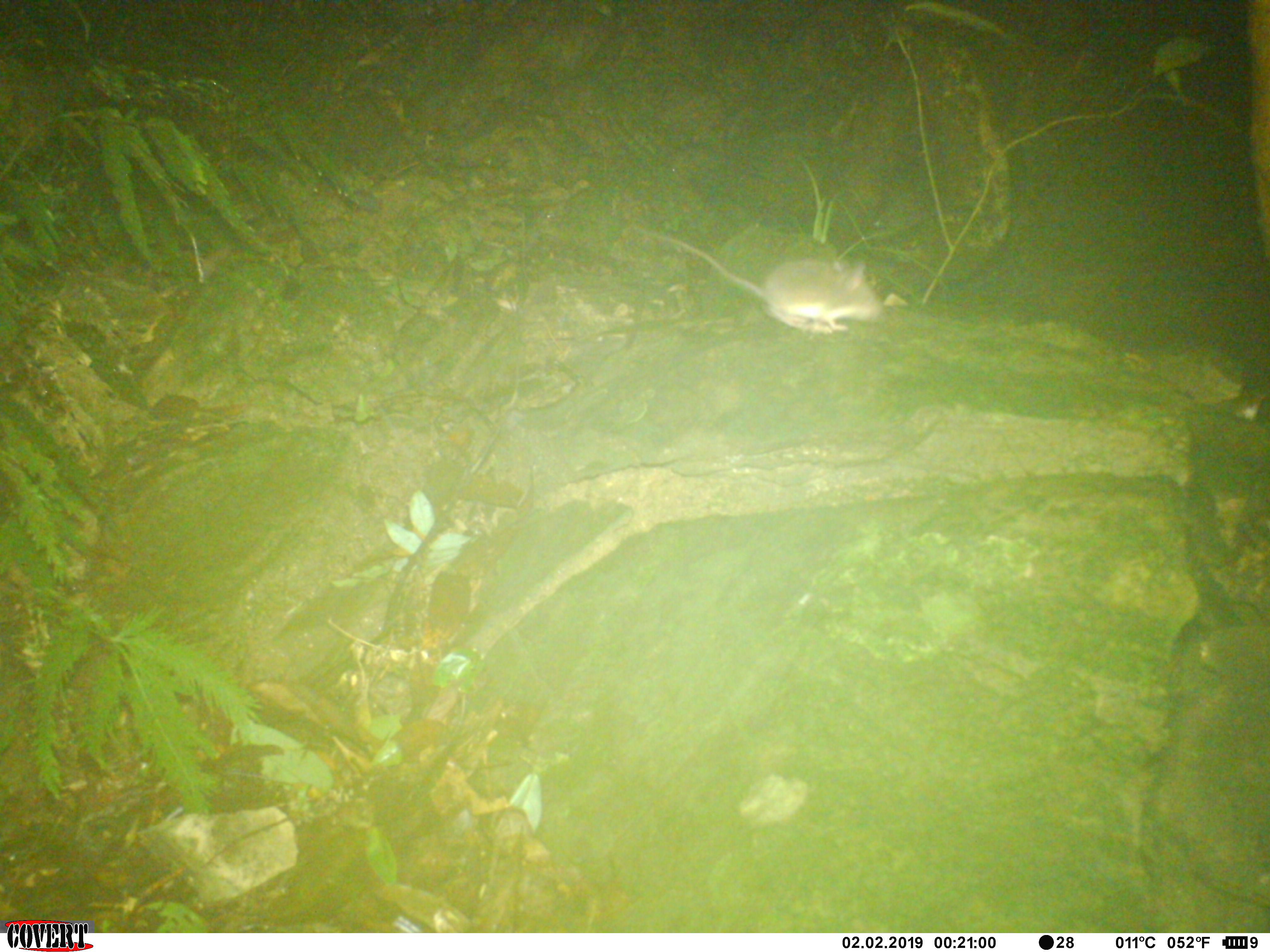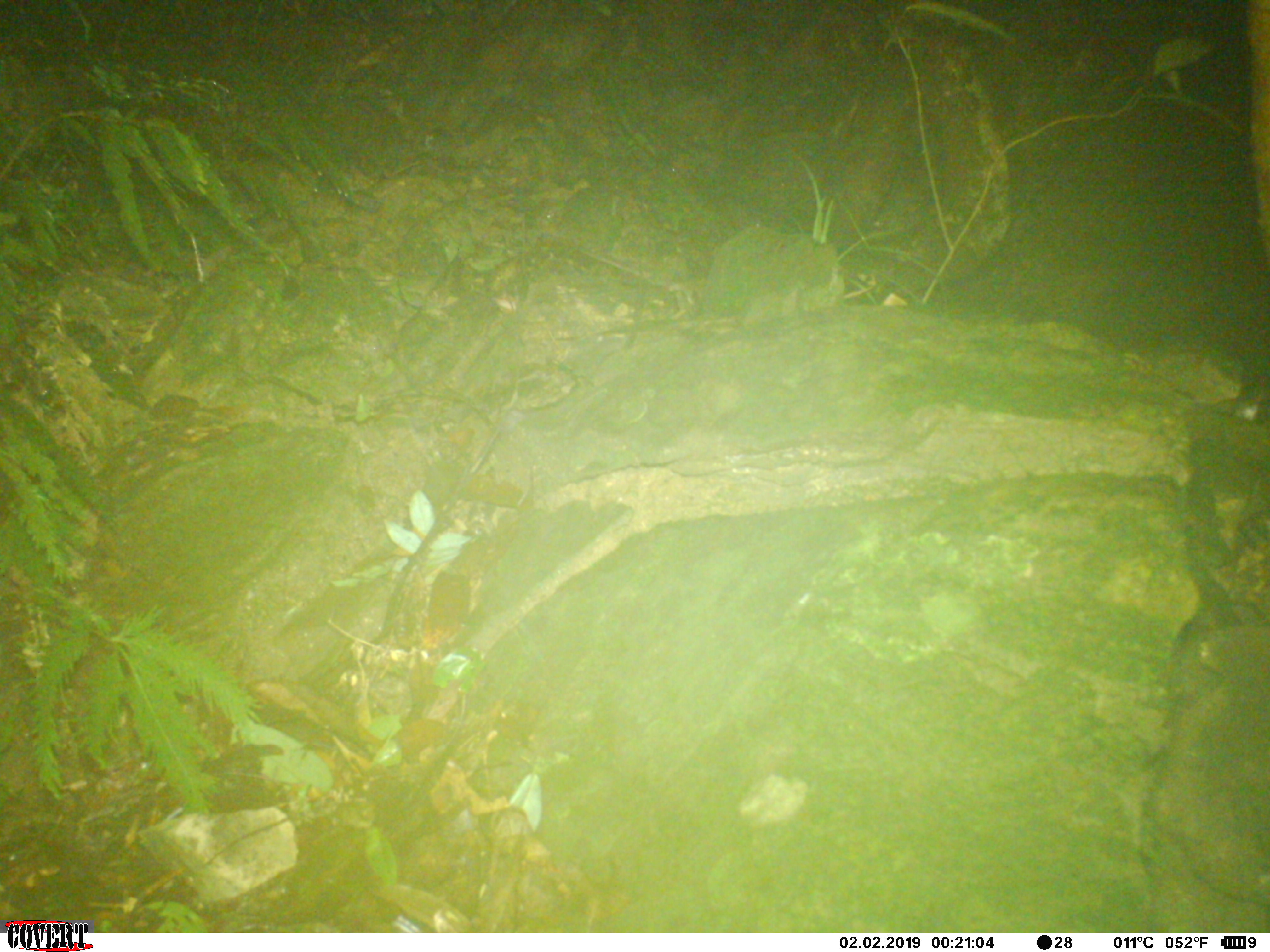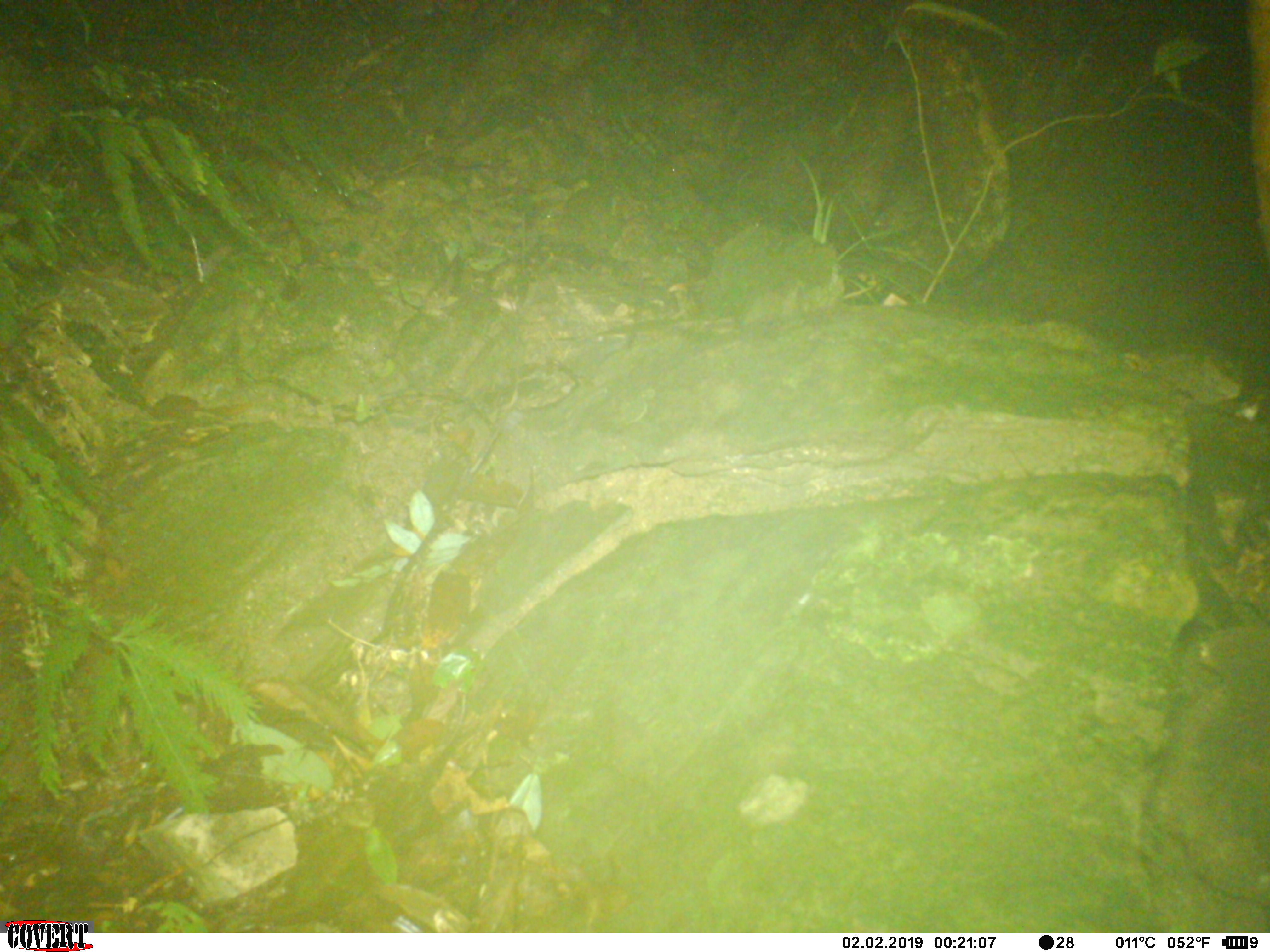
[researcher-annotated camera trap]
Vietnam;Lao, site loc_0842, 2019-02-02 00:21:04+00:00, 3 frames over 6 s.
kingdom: Animalia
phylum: Chordata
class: Mammalia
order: Rodentia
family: Muridae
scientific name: Muridae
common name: old-world mice and rats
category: unidentified murid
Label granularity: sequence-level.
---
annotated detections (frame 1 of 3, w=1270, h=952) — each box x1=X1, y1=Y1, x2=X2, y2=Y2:
unidentified murid: x1=659, y1=235, x2=882, y2=334